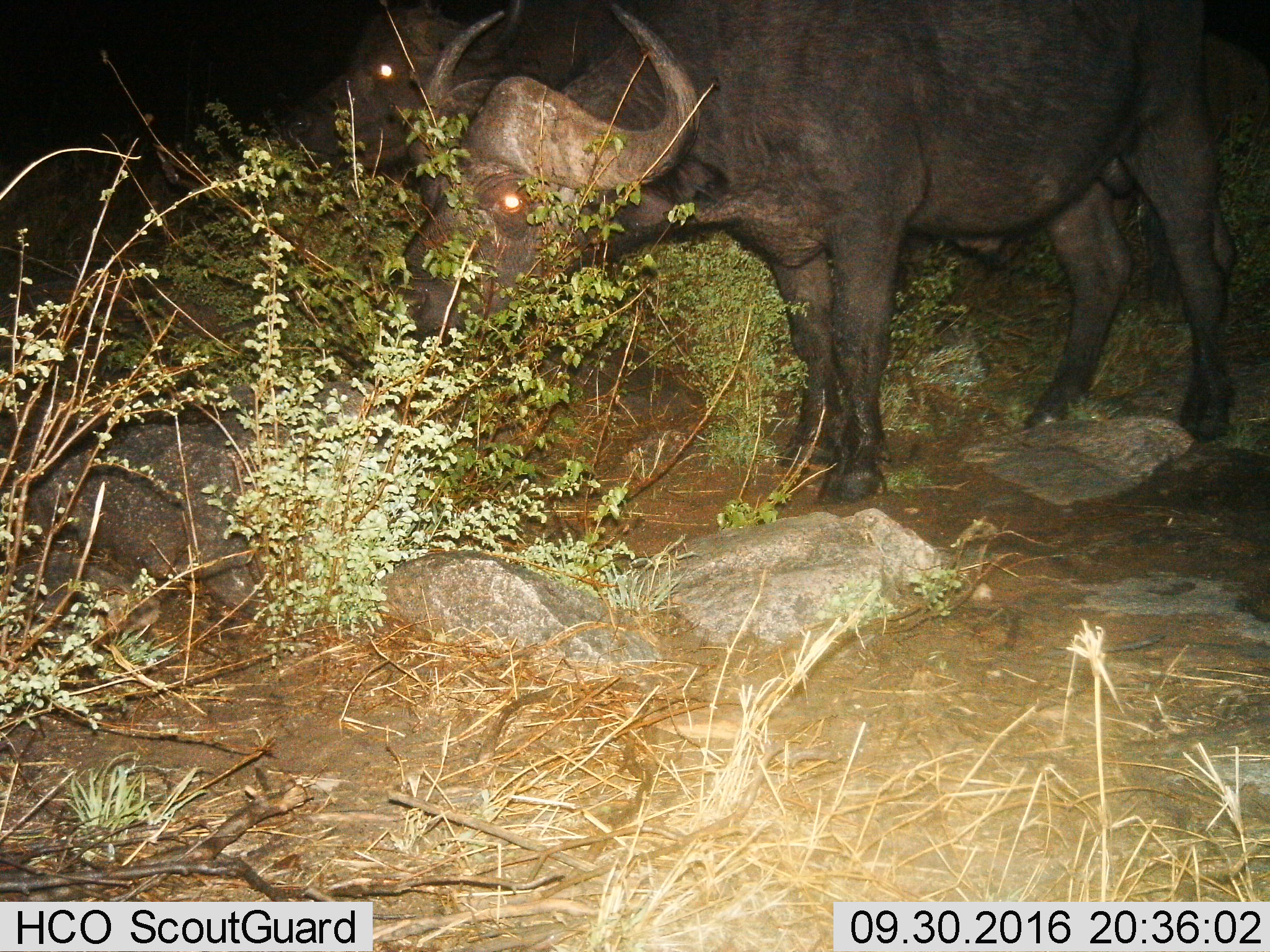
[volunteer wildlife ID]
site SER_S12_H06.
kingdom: Animalia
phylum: Chordata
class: Mammalia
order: Artiodactyla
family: Bovidae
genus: Syncerus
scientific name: Syncerus caffer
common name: african buffalo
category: buffalo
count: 2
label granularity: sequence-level